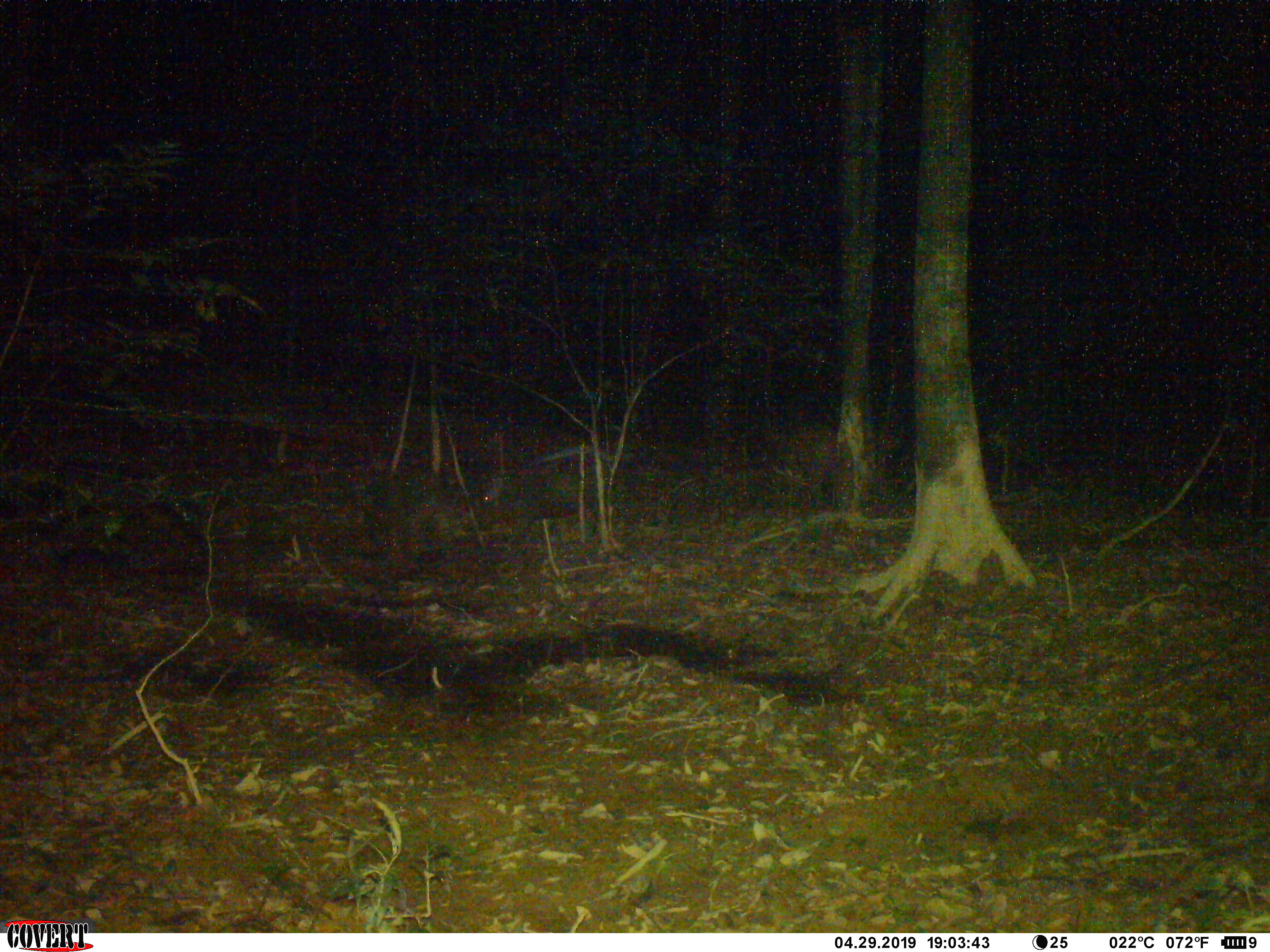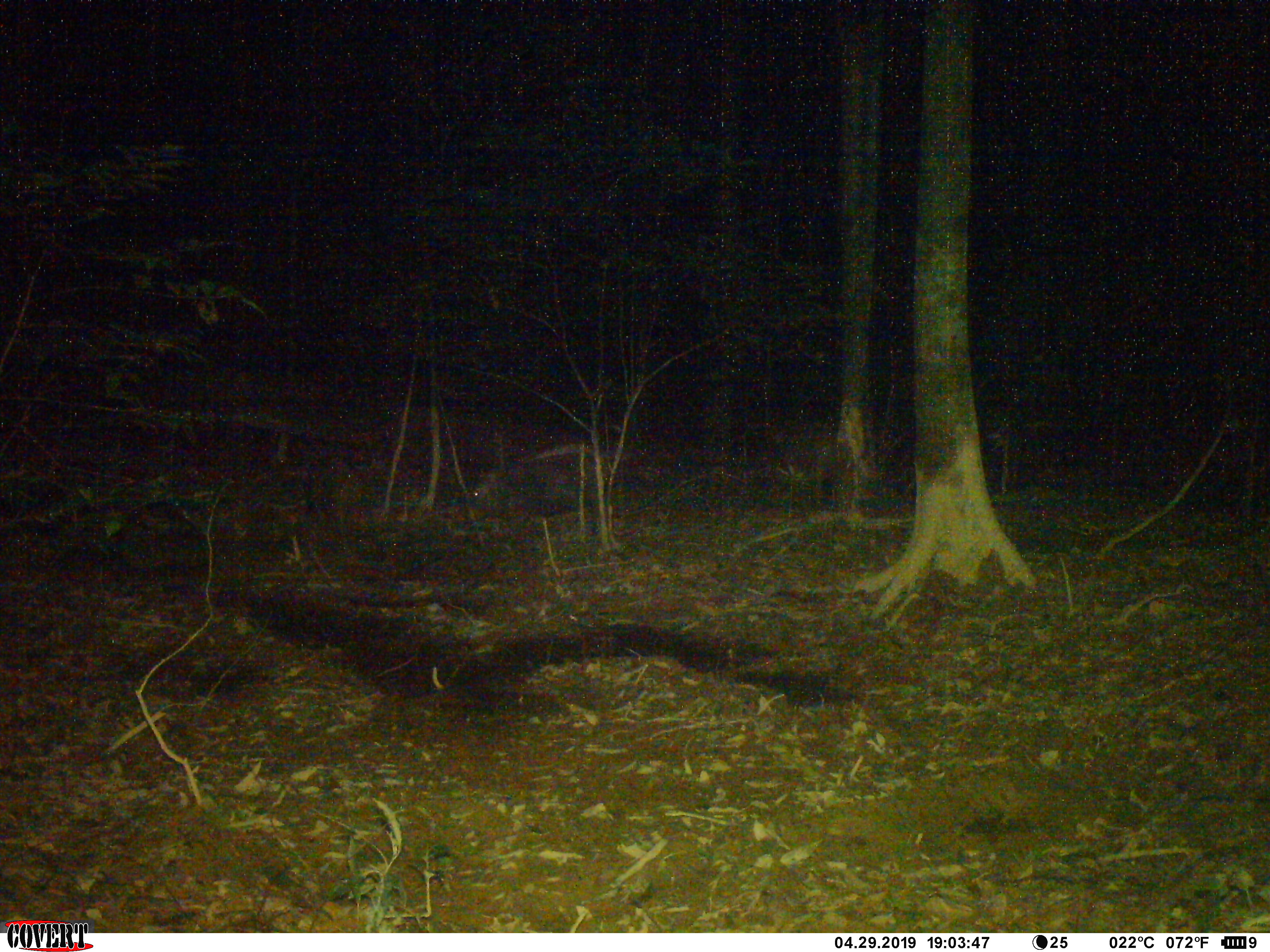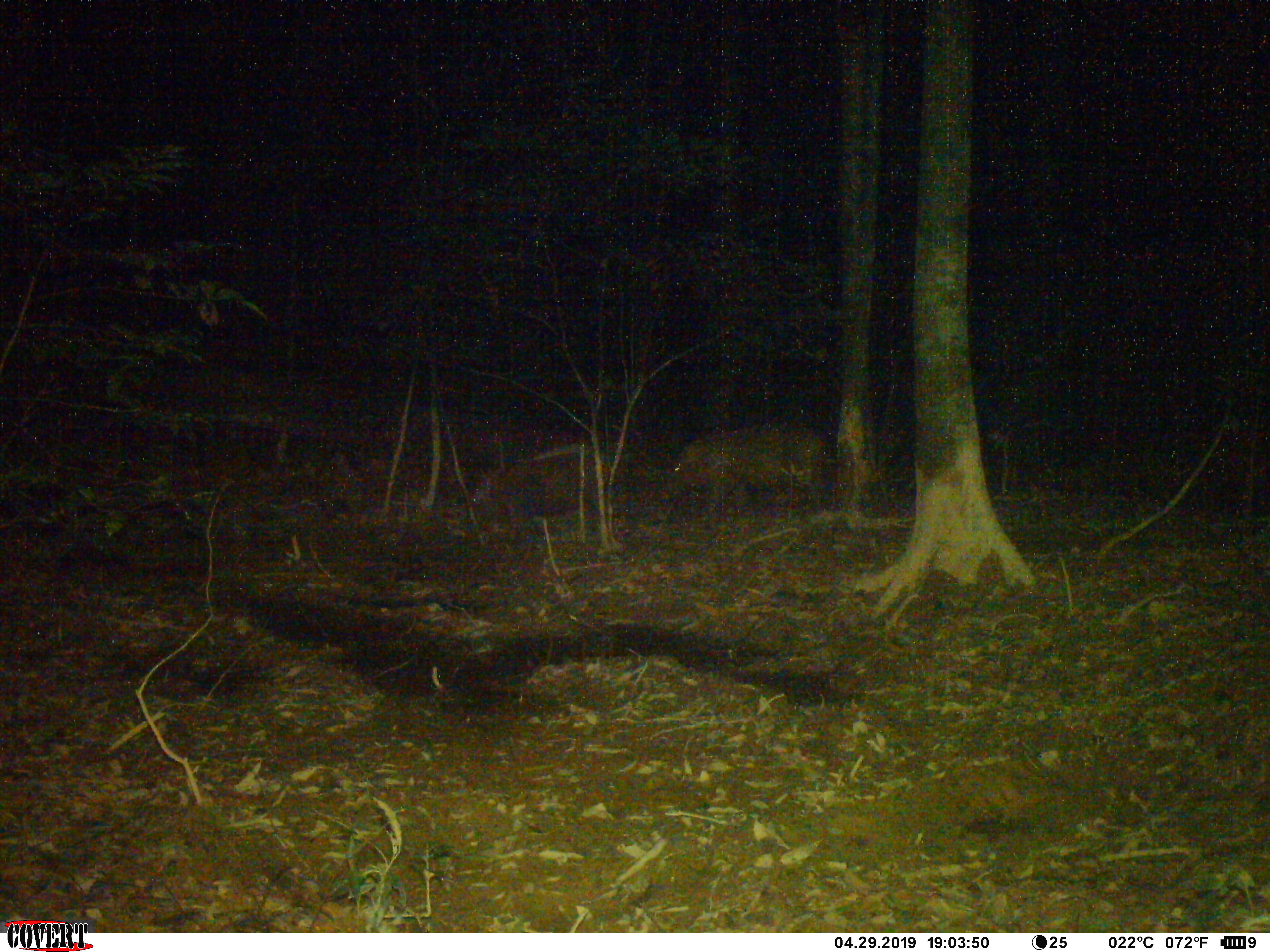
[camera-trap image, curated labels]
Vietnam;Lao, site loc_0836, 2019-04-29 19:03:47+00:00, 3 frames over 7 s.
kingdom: Animalia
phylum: Chordata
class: Mammalia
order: Artiodactyla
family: Suidae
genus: Sus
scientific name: Sus scrofa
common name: eurasian wild pig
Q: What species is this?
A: Eurasian wild pig (Sus scrofa).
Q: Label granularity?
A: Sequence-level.